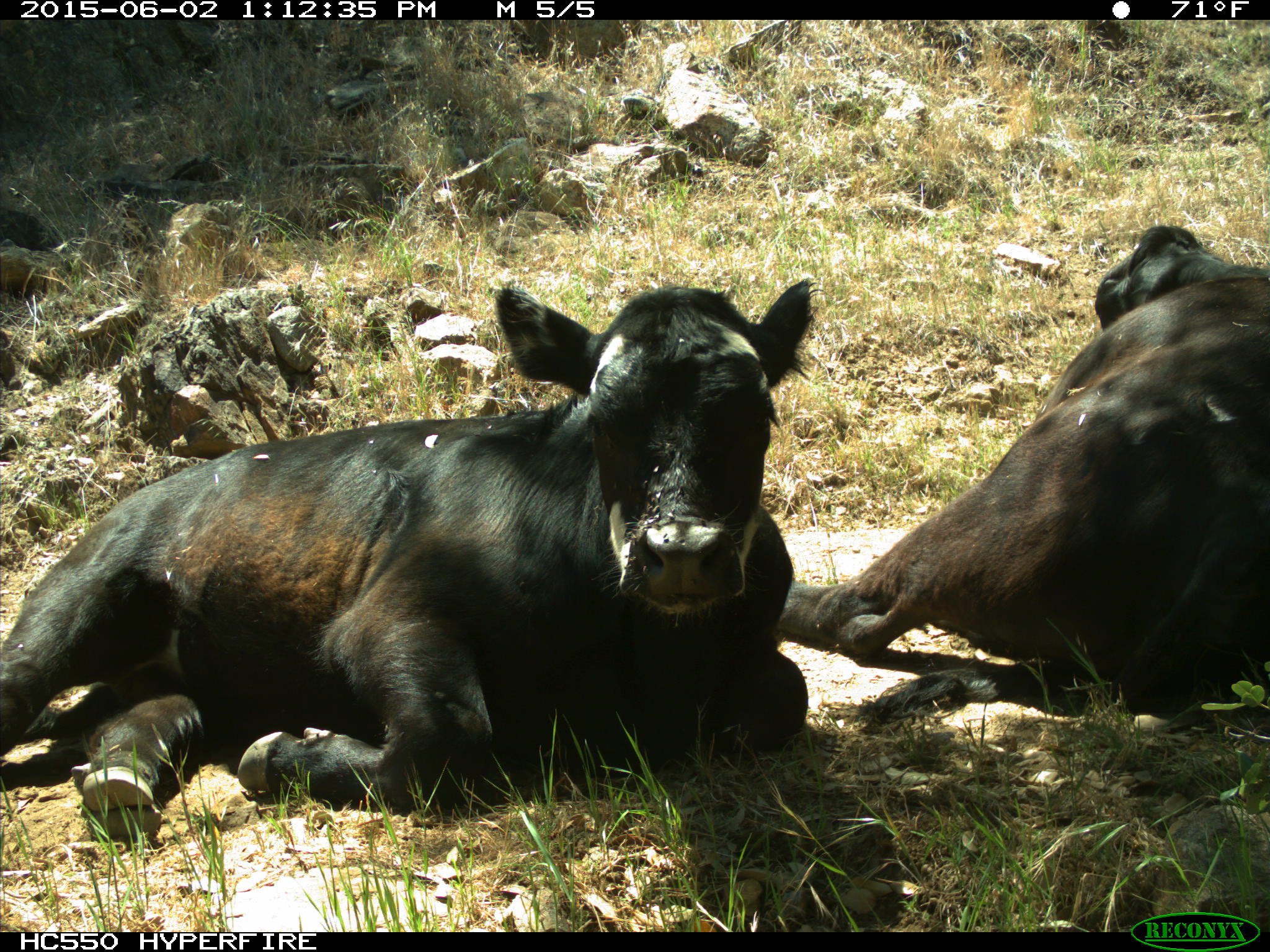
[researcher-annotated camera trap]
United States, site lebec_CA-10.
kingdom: Animalia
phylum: Chordata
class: Mammalia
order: Artiodactyla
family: Bovidae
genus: Bos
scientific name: Bos taurus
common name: domestic cow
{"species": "Bos taurus (domestic cow)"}